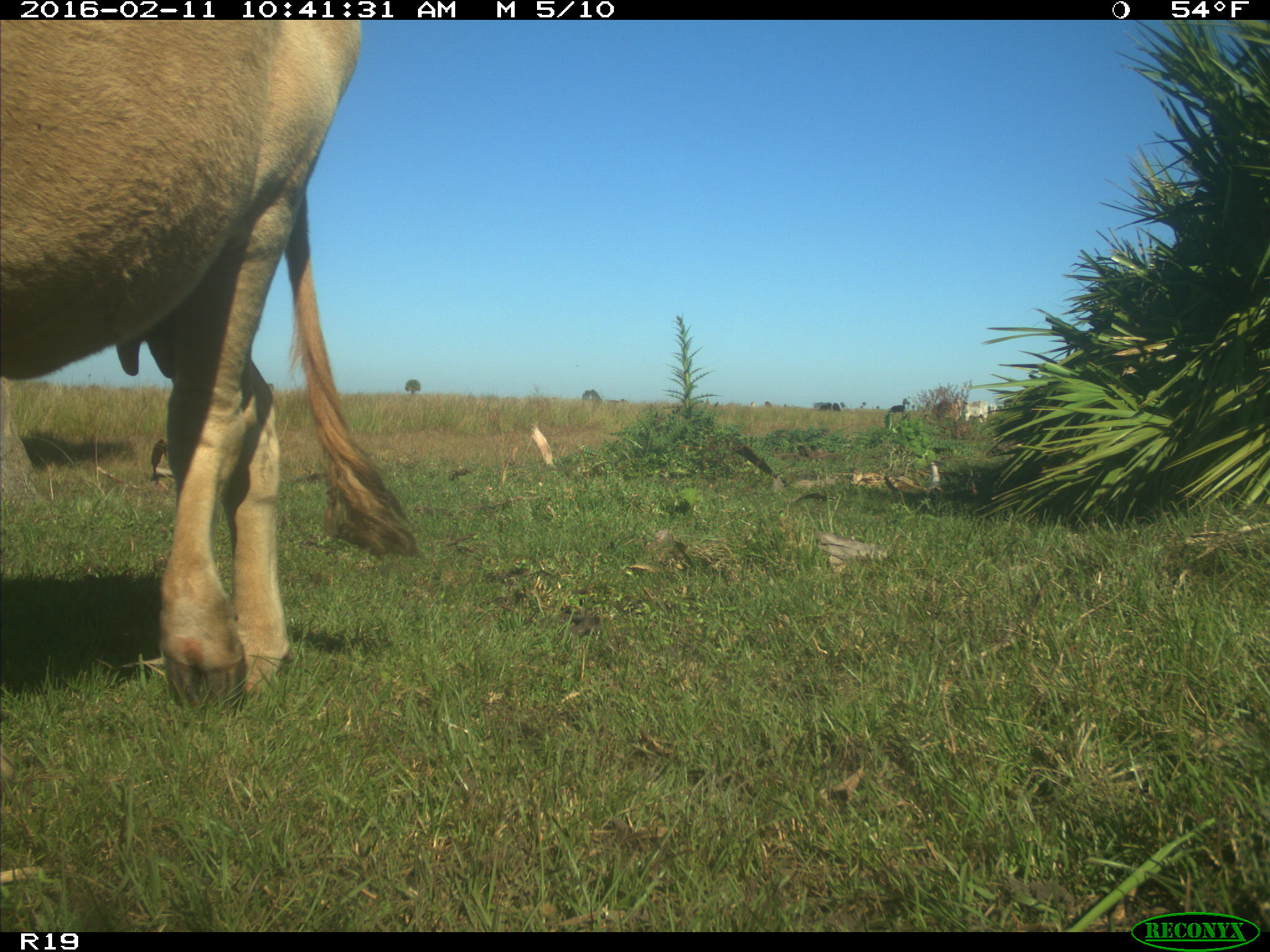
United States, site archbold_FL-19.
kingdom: Animalia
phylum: Chordata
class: Mammalia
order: Artiodactyla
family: Bovidae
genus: Bos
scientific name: Bos taurus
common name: domestic cow